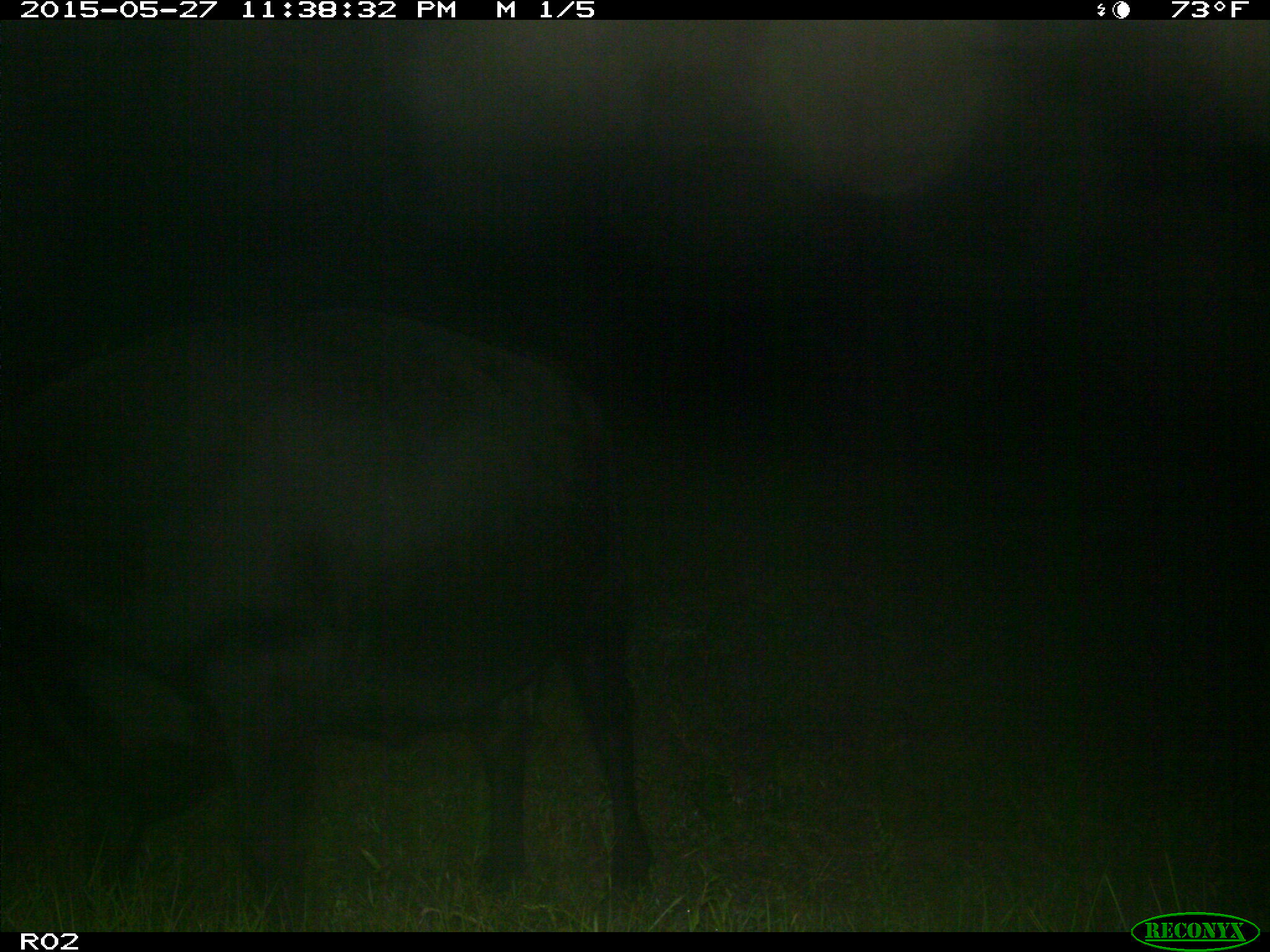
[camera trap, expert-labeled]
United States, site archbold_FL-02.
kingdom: Animalia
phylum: Chordata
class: Mammalia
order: Artiodactyla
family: Bovidae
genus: Bos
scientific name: Bos taurus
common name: domestic cow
Bos taurus (domestic cow).